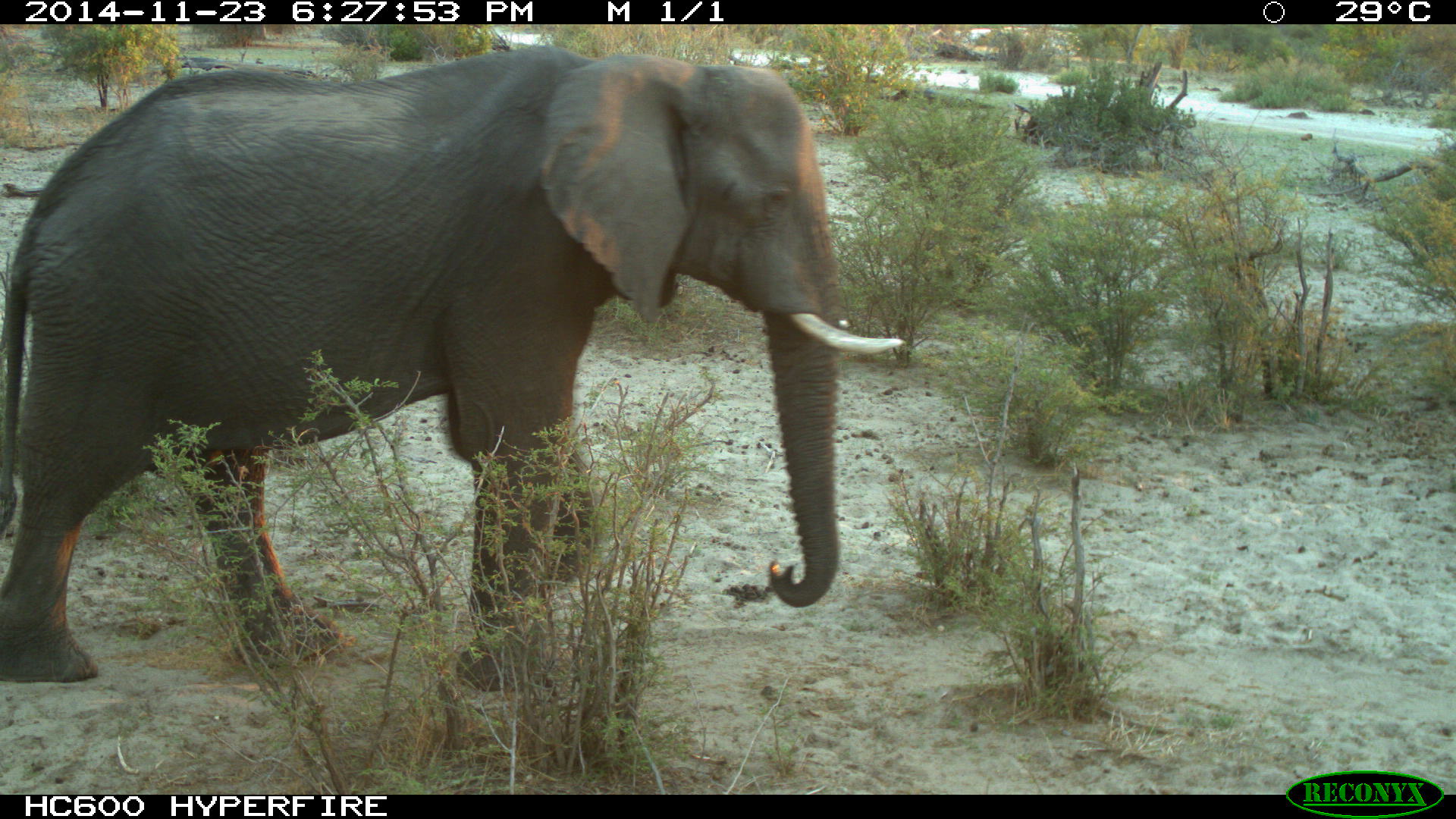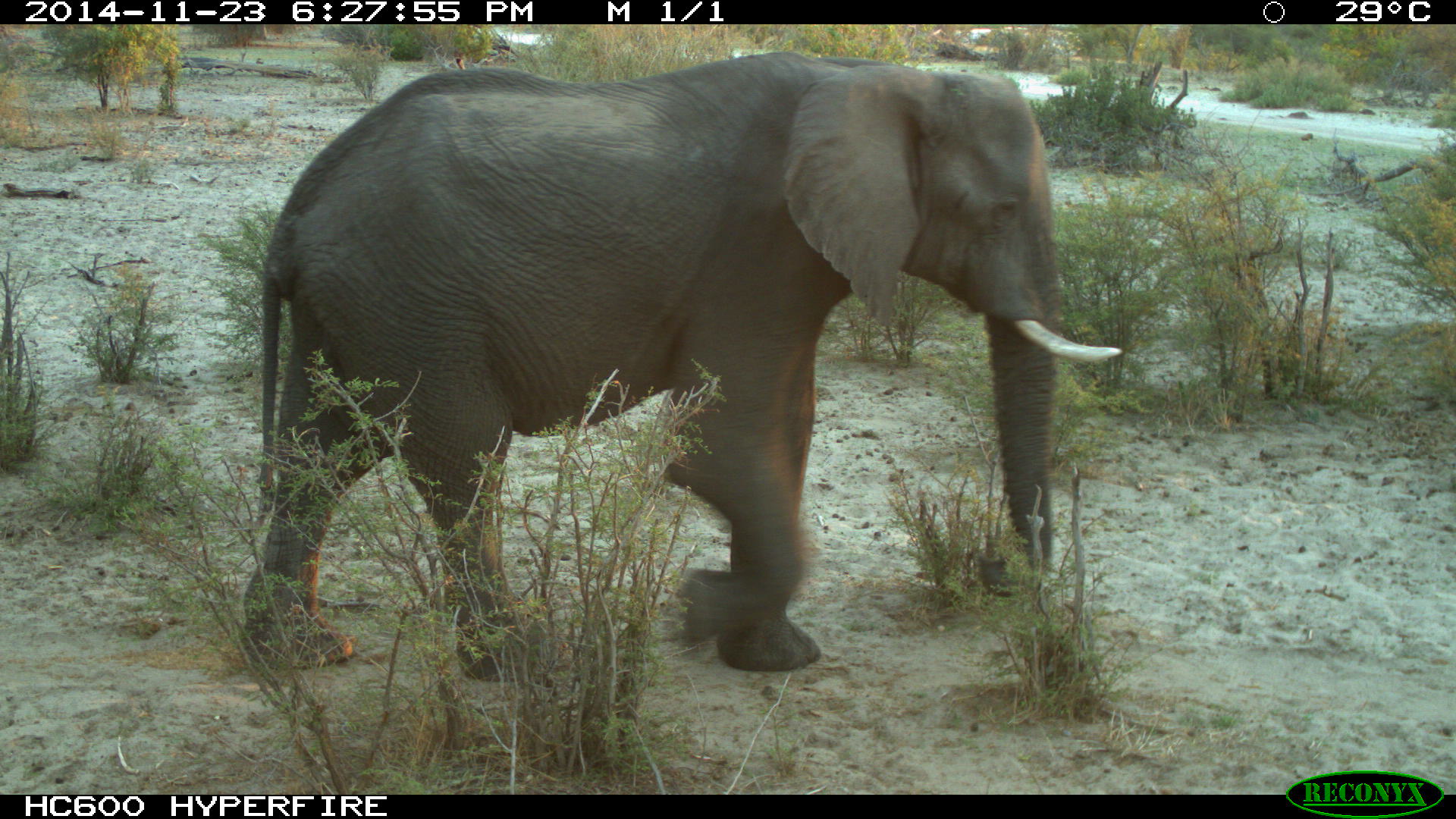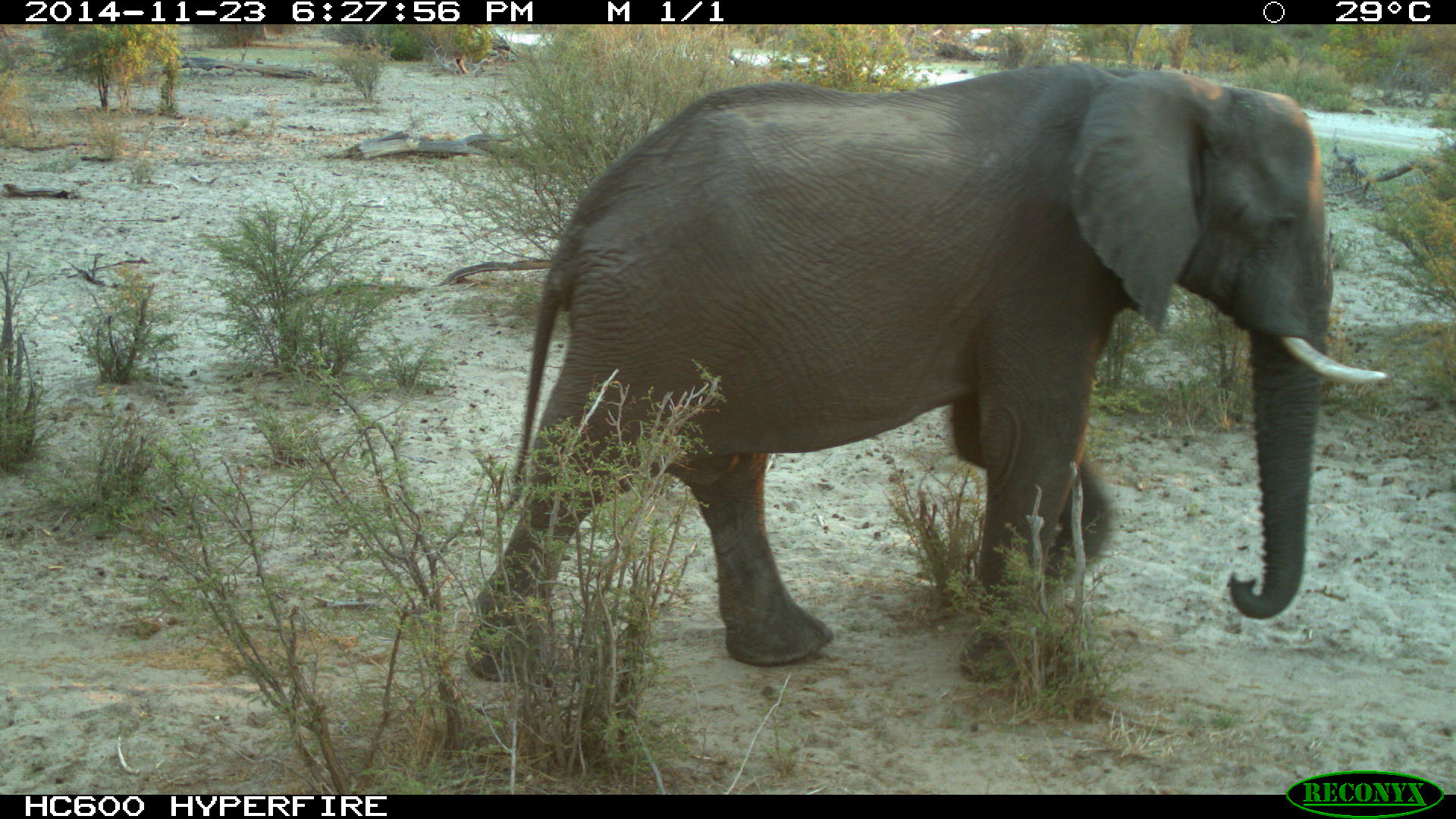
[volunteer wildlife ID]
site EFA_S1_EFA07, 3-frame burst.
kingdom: Animalia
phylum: Chordata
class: Mammalia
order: Proboscidea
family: Elephantidae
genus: Loxodonta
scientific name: Loxodonta africana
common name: african bush elephant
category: elephant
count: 1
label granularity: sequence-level